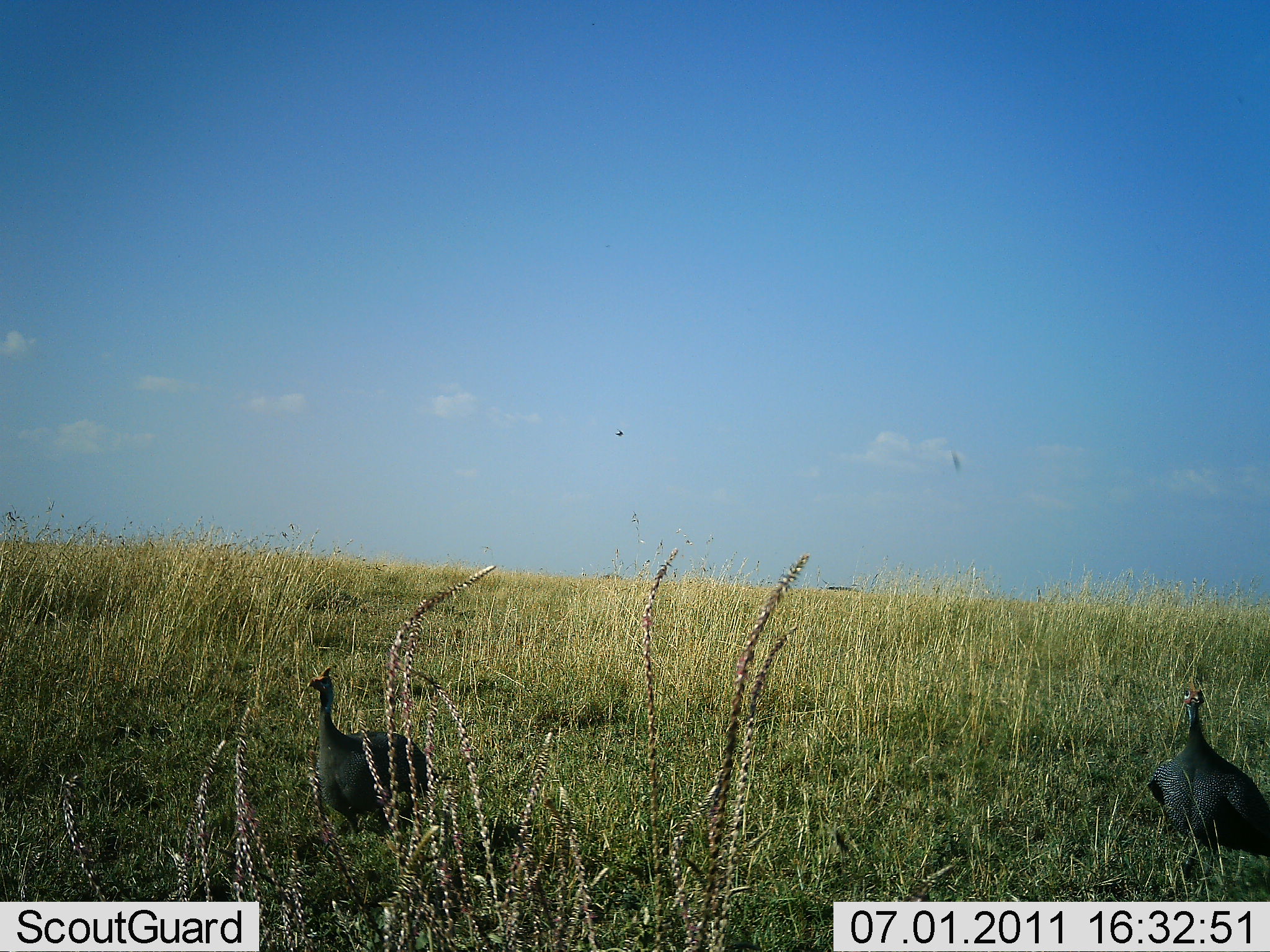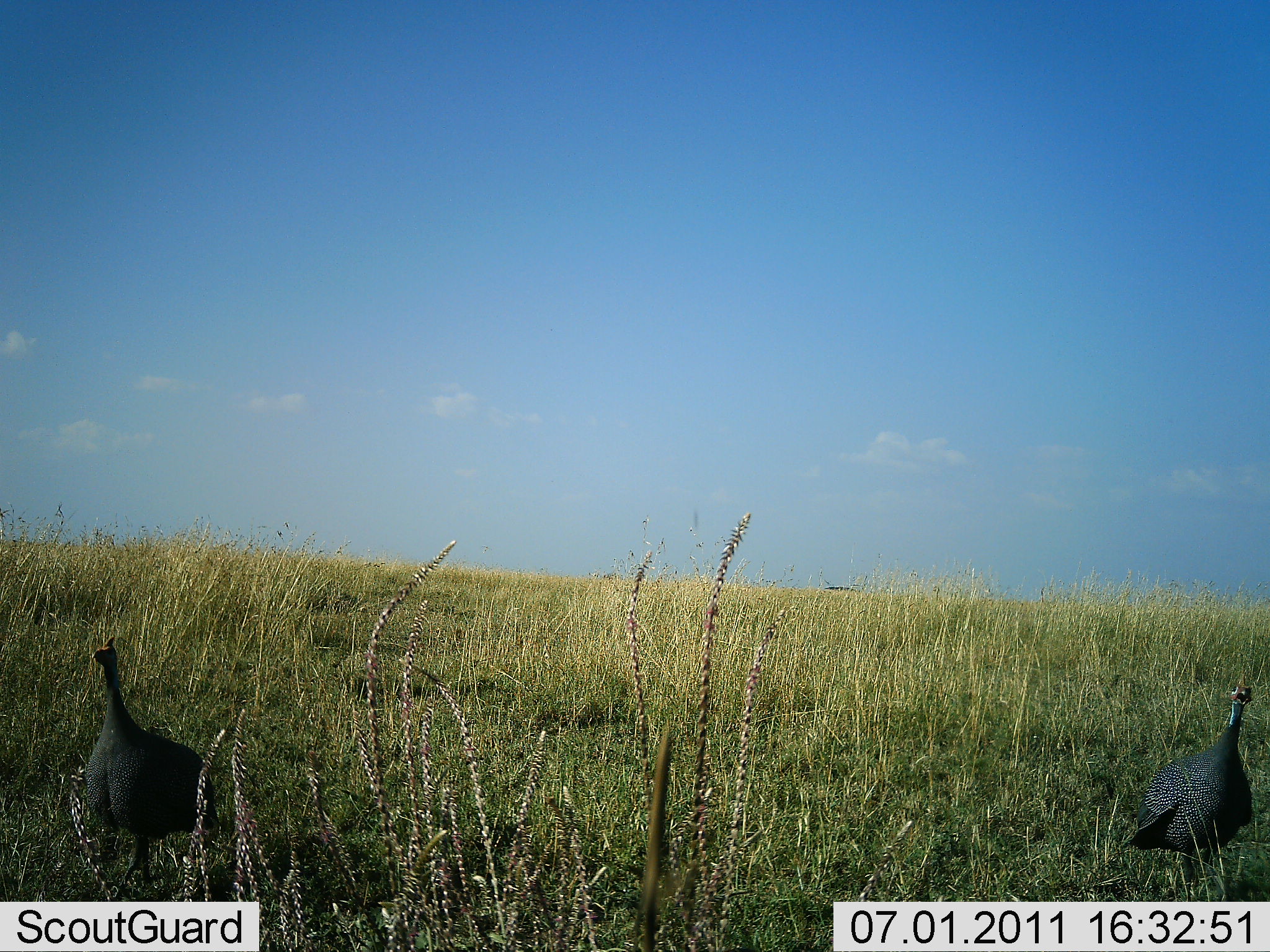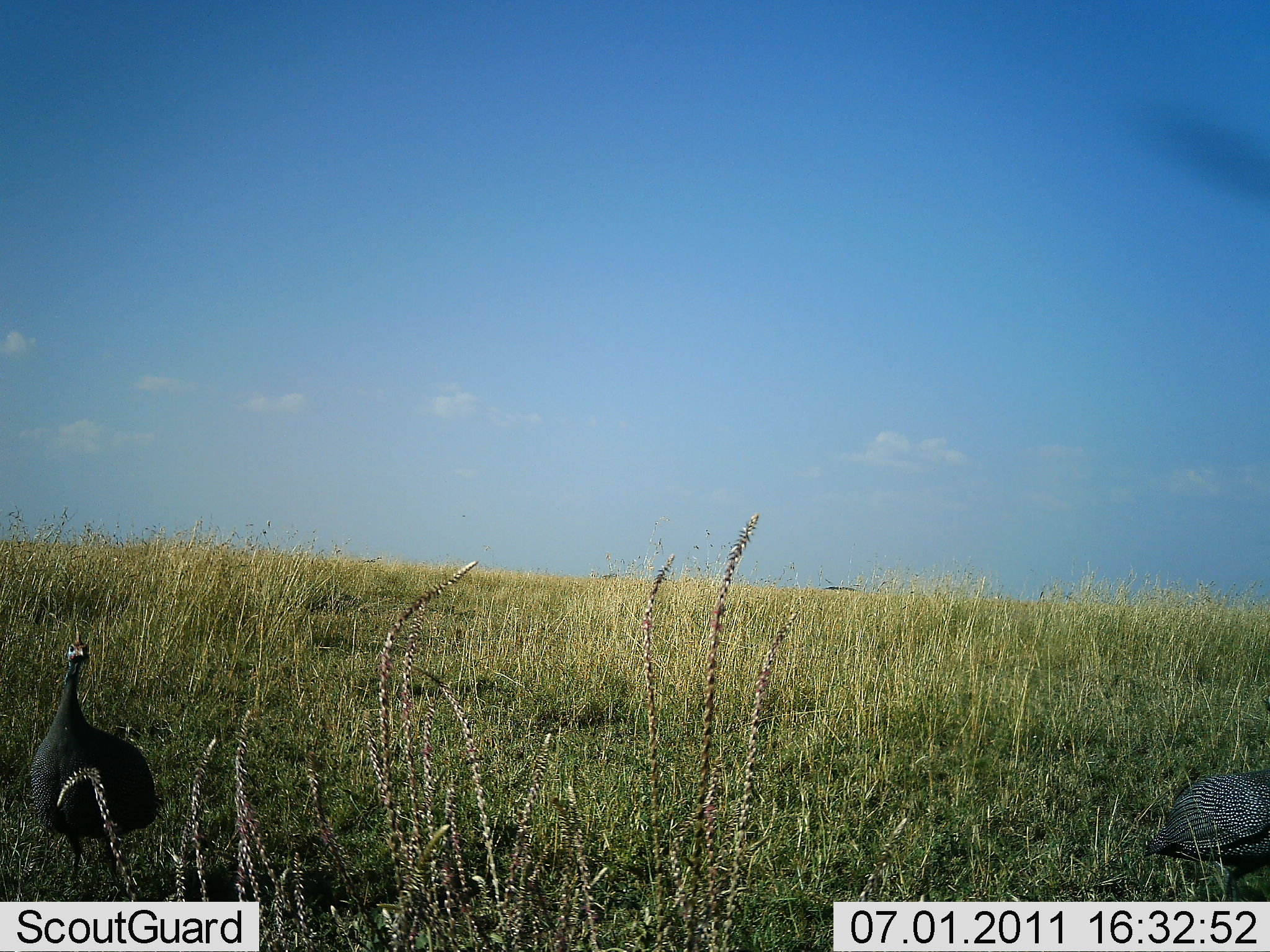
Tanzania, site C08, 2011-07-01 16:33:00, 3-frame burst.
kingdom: Animalia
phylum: Chordata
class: Aves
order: Galliformes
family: Numididae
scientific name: Numididae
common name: guinea fowl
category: guineafowl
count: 2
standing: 33%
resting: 0%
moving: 73%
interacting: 0%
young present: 7%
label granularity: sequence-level